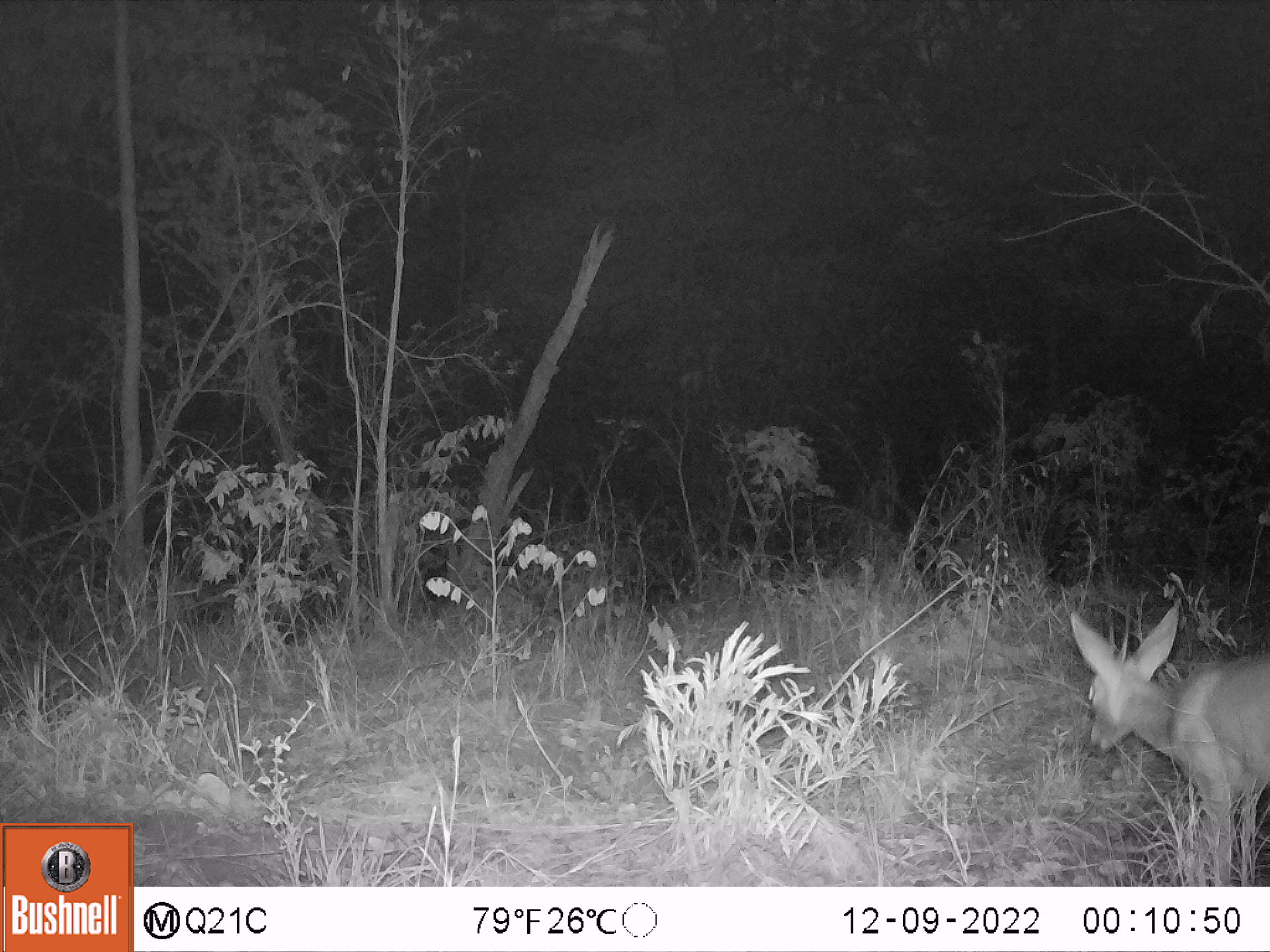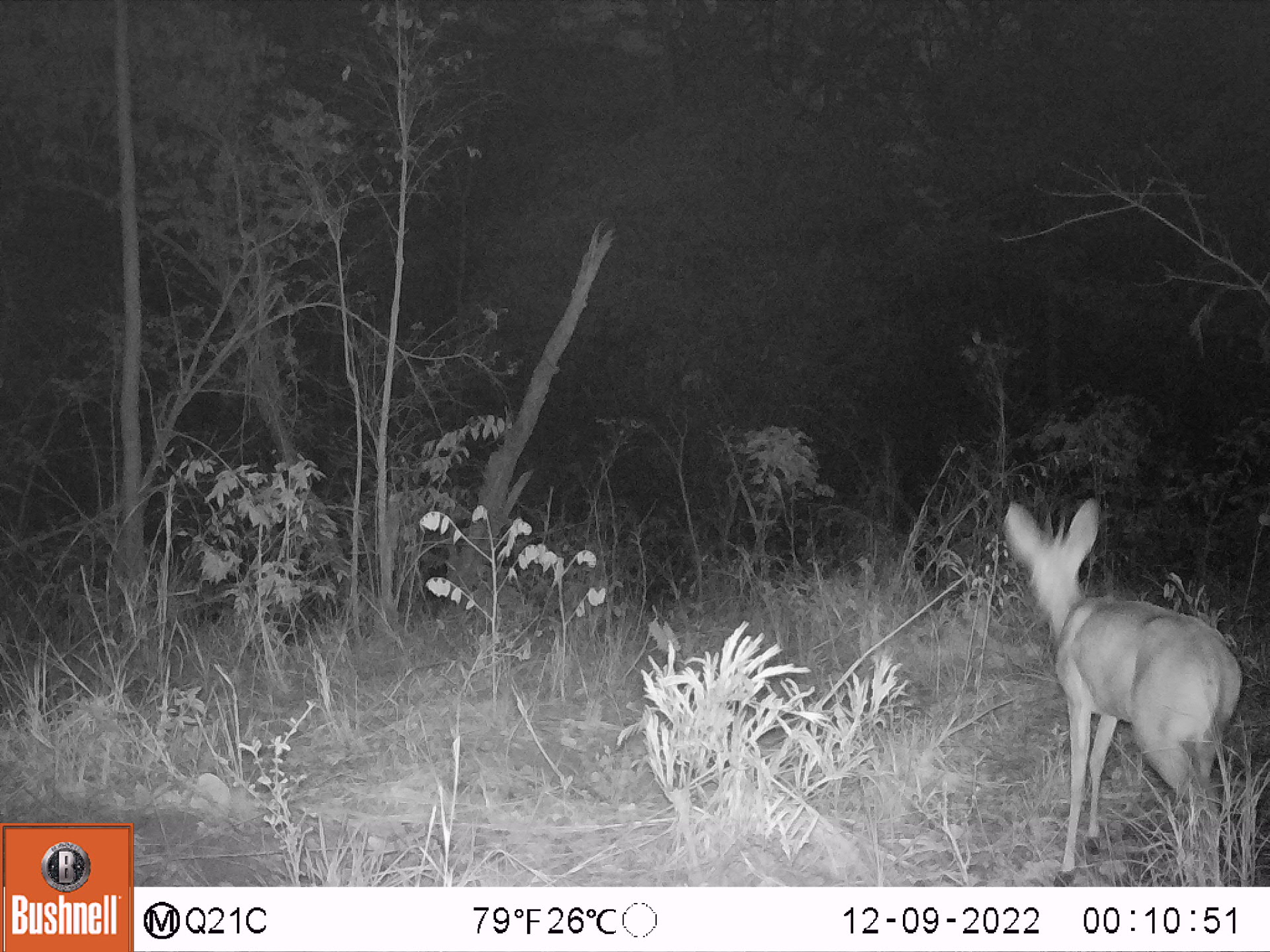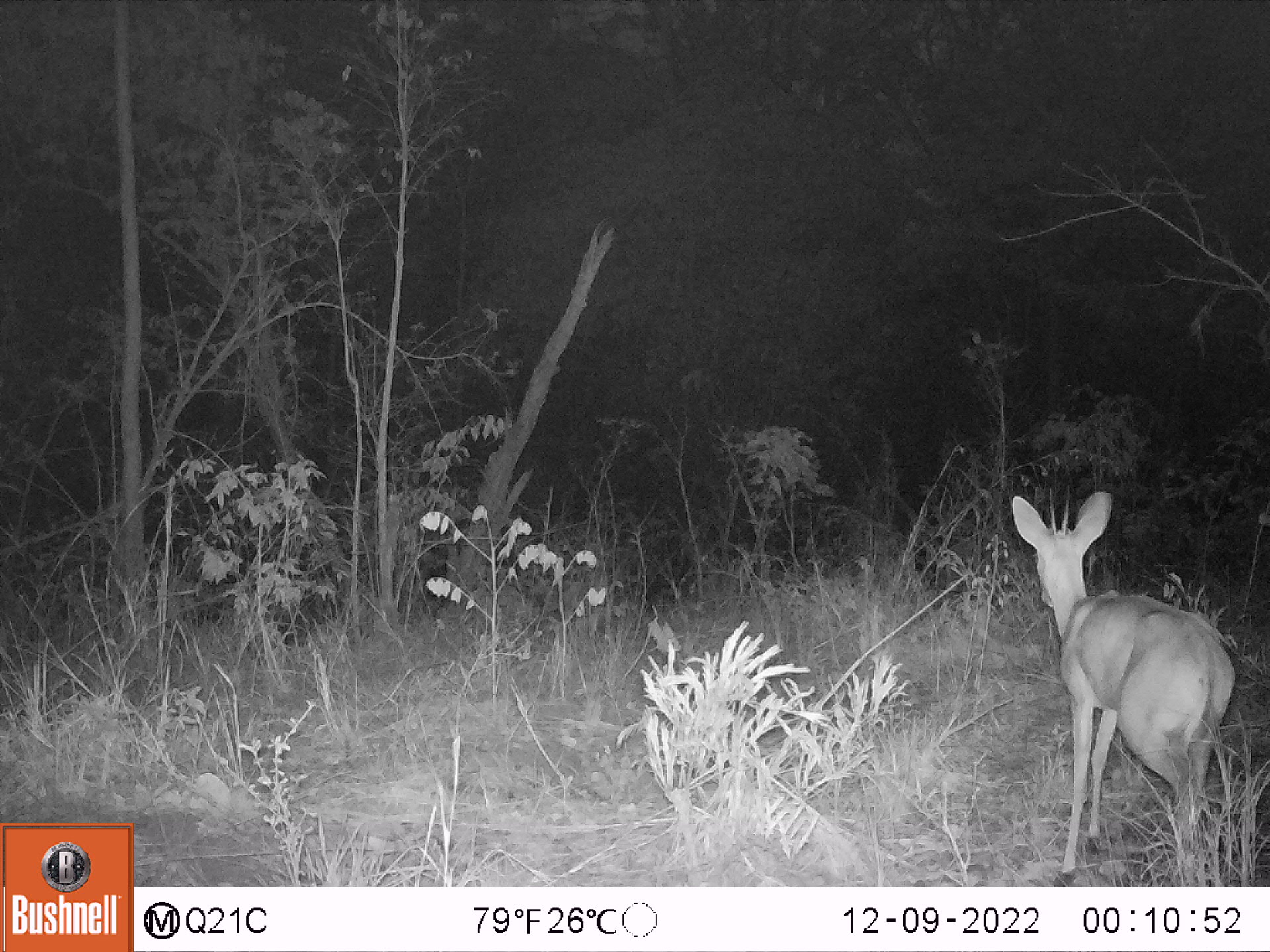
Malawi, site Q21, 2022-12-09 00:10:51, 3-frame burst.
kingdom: Animalia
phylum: Chordata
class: Mammalia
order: Artiodactyla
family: Bovidae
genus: Sylvicapra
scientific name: Sylvicapra grimmia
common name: common duiker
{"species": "common duiker (Sylvicapra grimmia)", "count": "1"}